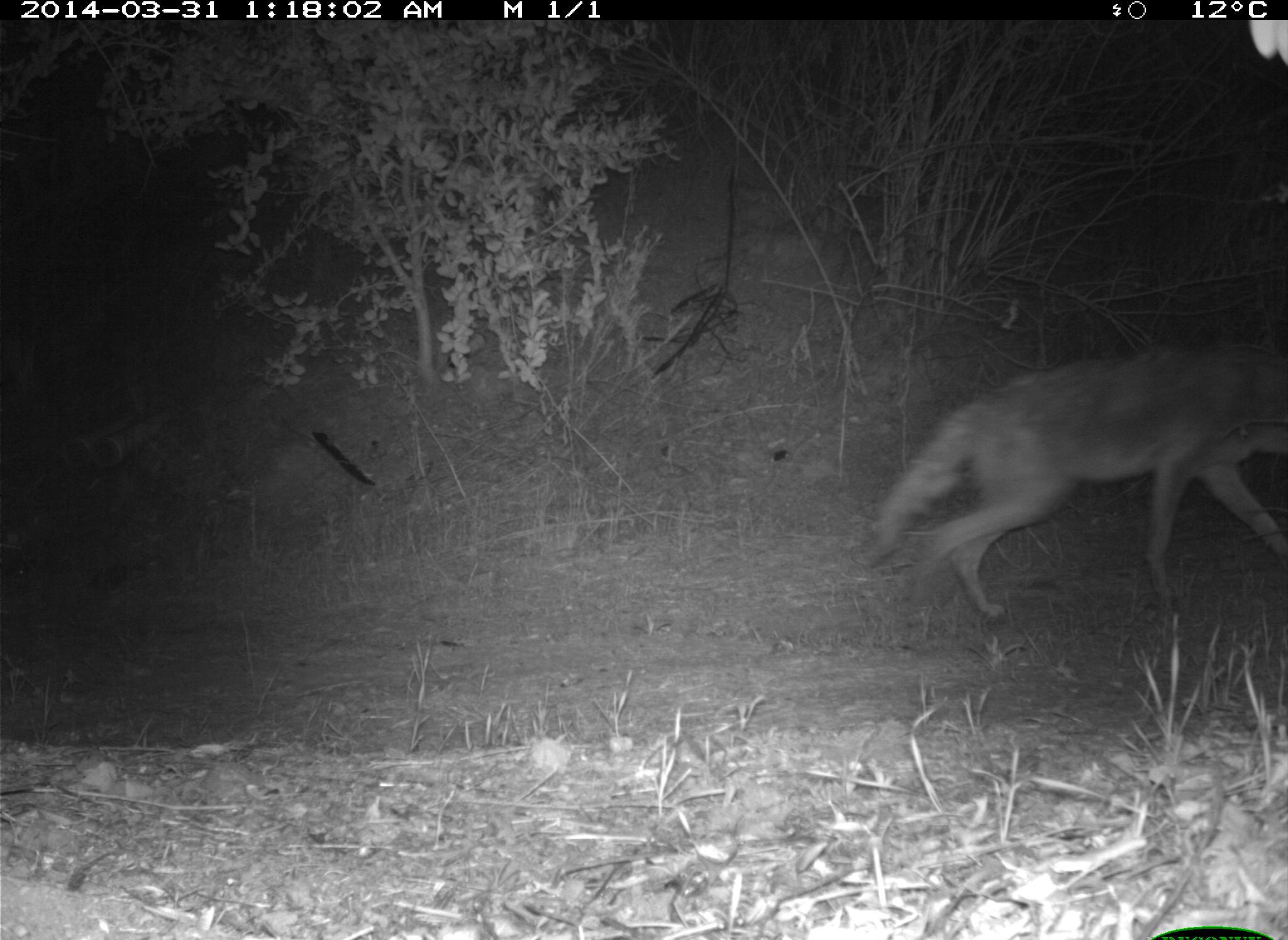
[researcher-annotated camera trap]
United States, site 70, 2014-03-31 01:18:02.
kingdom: Animalia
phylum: Chordata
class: Mammalia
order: Carnivora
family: Canidae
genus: Canis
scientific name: Canis latrans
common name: coyote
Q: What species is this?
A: Coyote (Canis latrans).